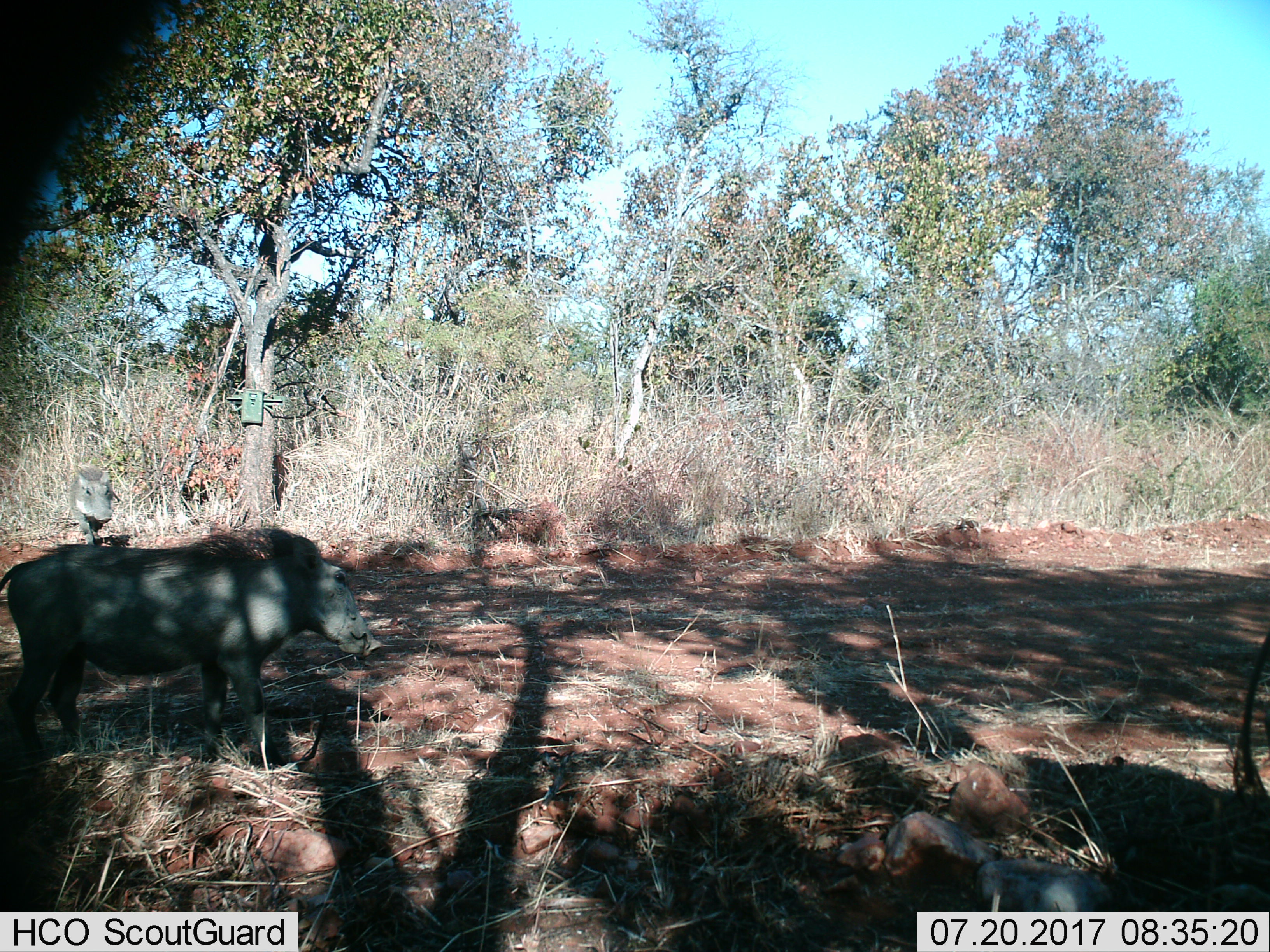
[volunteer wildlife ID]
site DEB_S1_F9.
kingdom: Animalia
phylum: Chordata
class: Mammalia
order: Artiodactyla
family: Suidae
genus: Phacochoerus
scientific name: Phacochoerus africanus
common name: warthog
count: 2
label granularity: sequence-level